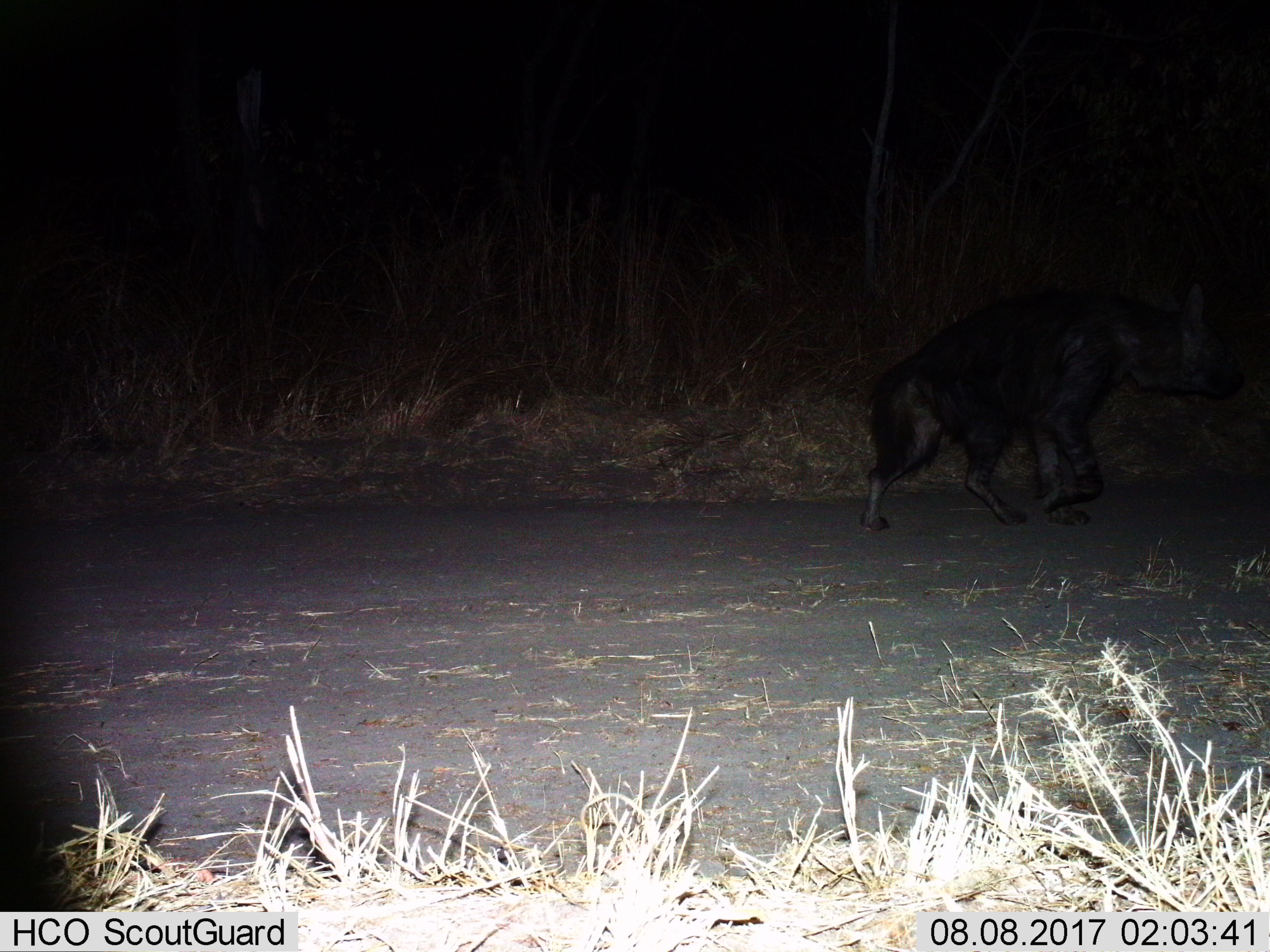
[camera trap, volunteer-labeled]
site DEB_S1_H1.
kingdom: Animalia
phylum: Chordata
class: Mammalia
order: Carnivora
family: Hyaenidae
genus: Parahyaena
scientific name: Parahyaena brunnea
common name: brown hyena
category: hyenabrown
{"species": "hyenabrown (brown hyena) (Parahyaena brunnea)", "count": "1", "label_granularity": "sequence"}